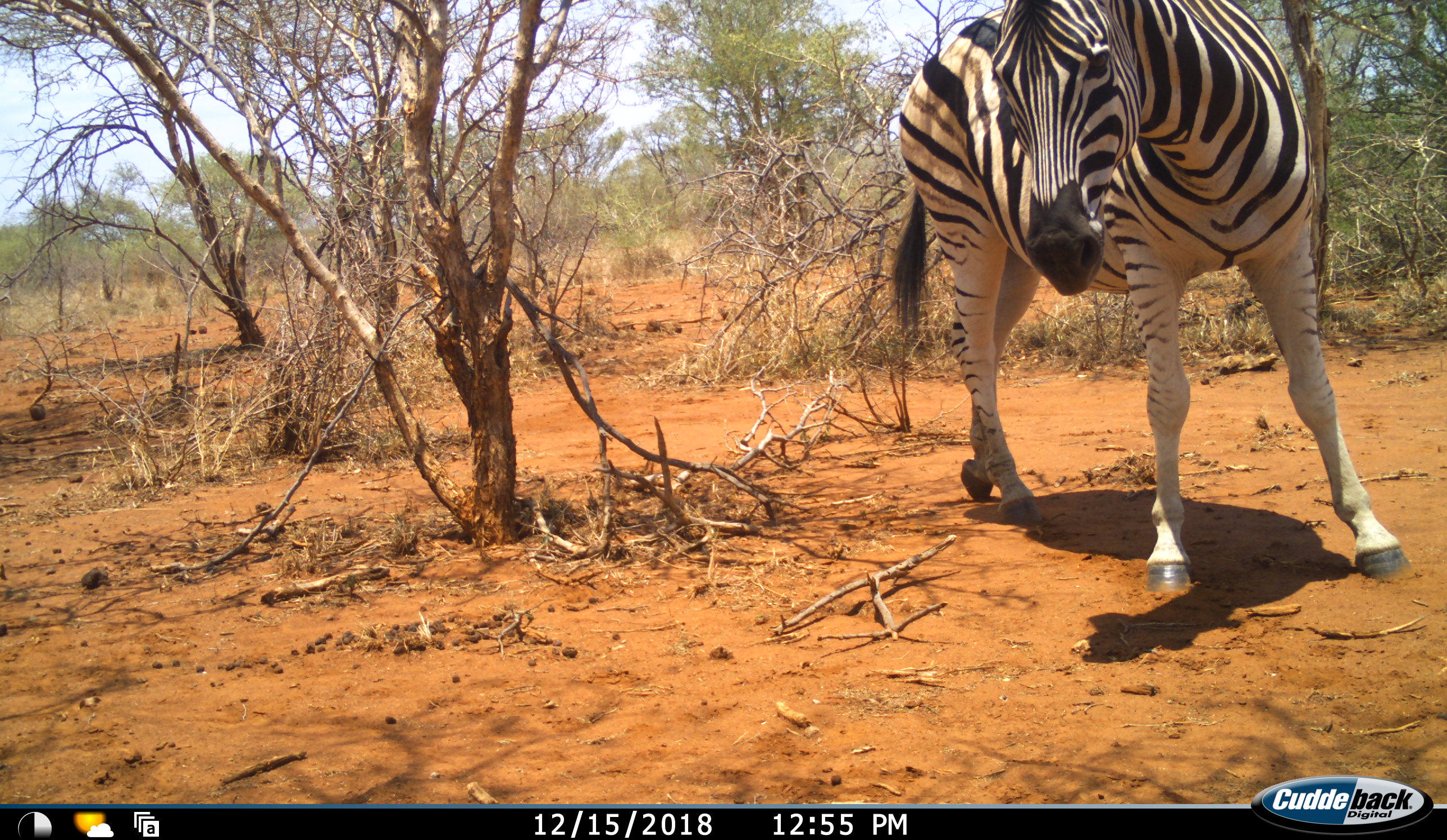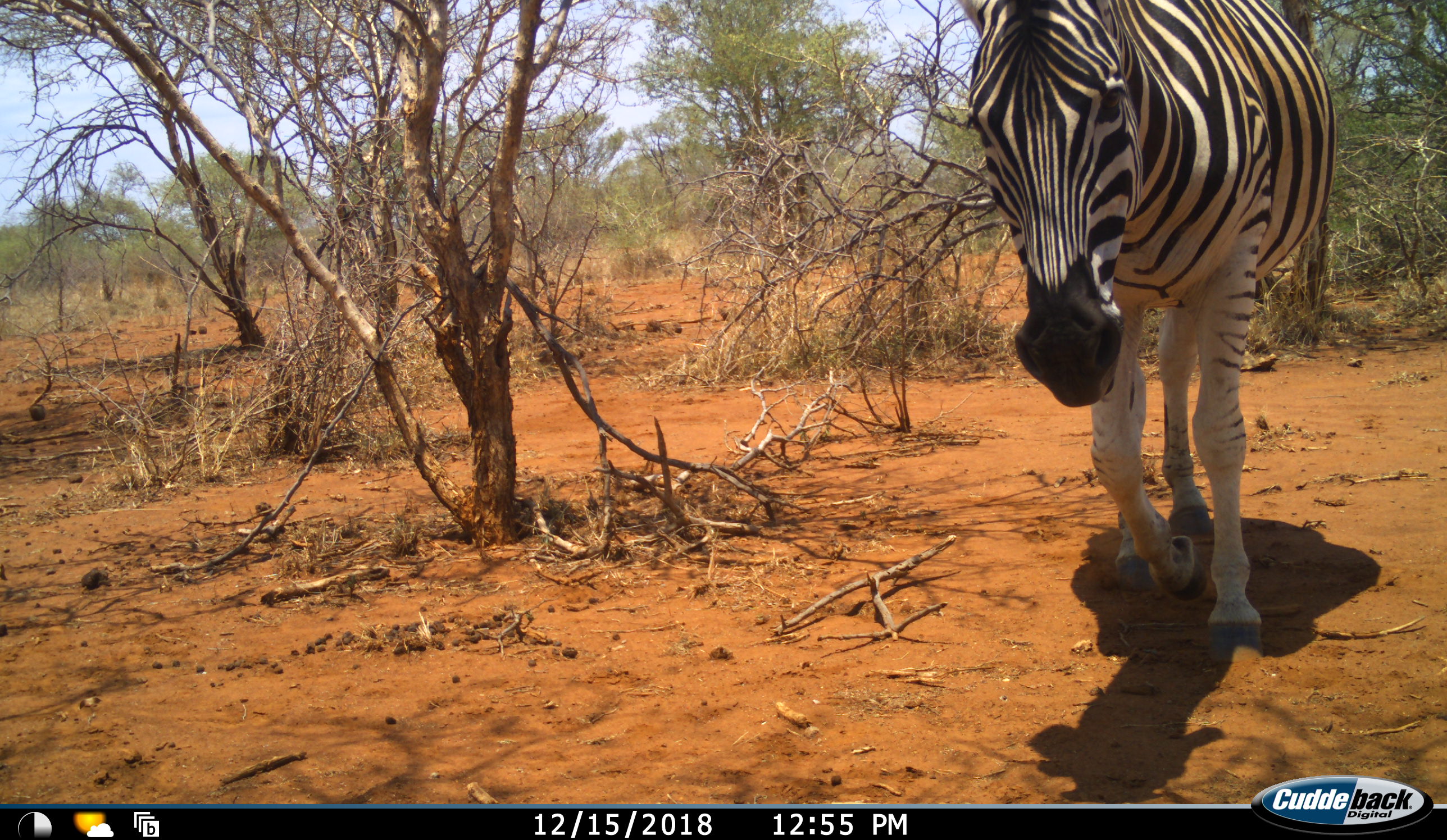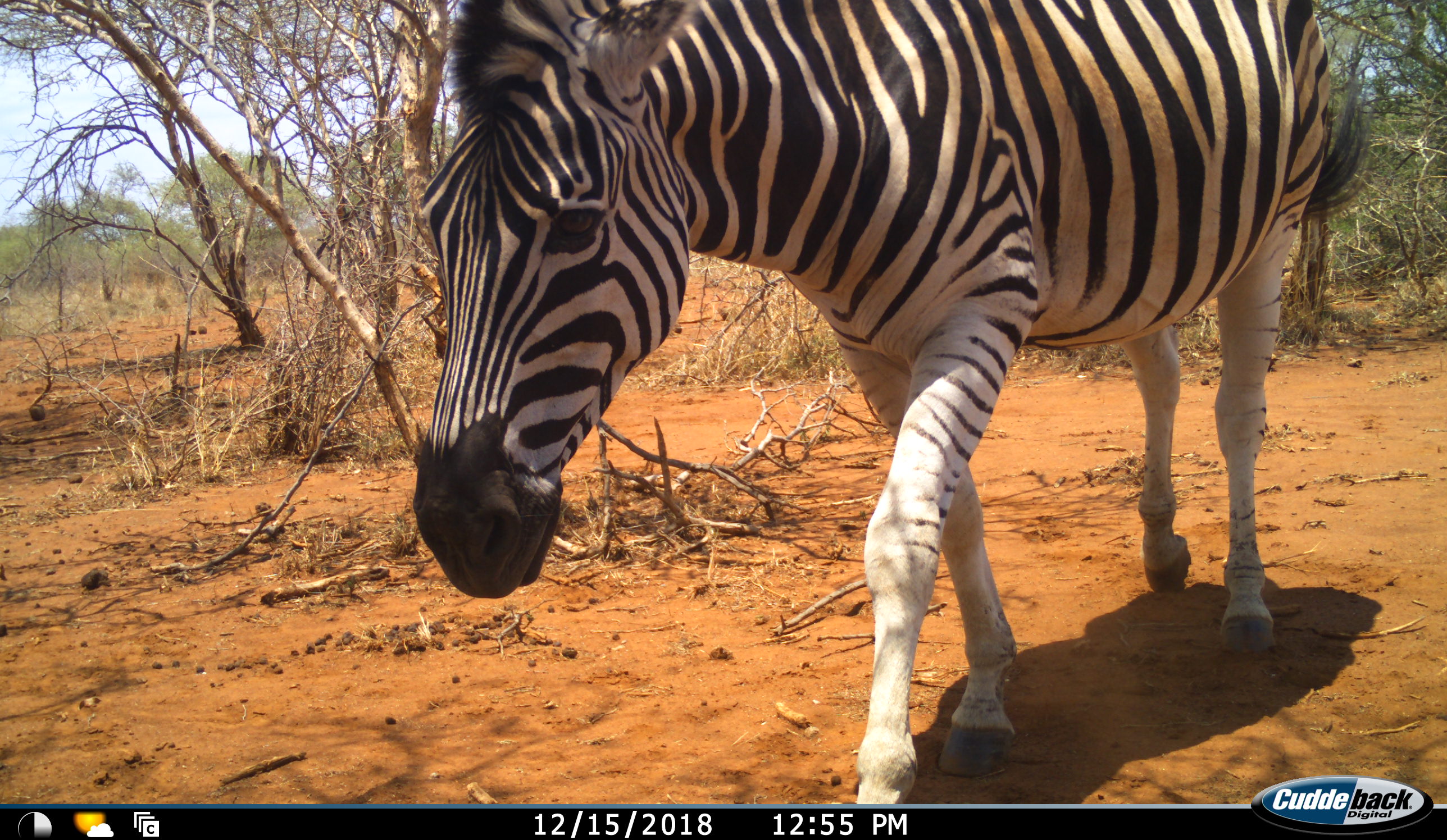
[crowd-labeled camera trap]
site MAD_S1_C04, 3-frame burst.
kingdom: Animalia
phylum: Chordata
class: Mammalia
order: Perissodactyla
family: Equidae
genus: Equus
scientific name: Equus quagga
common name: plains zebra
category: zebraplains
Zebraplains (plains zebra) (Equus quagga), count 1. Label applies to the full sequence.